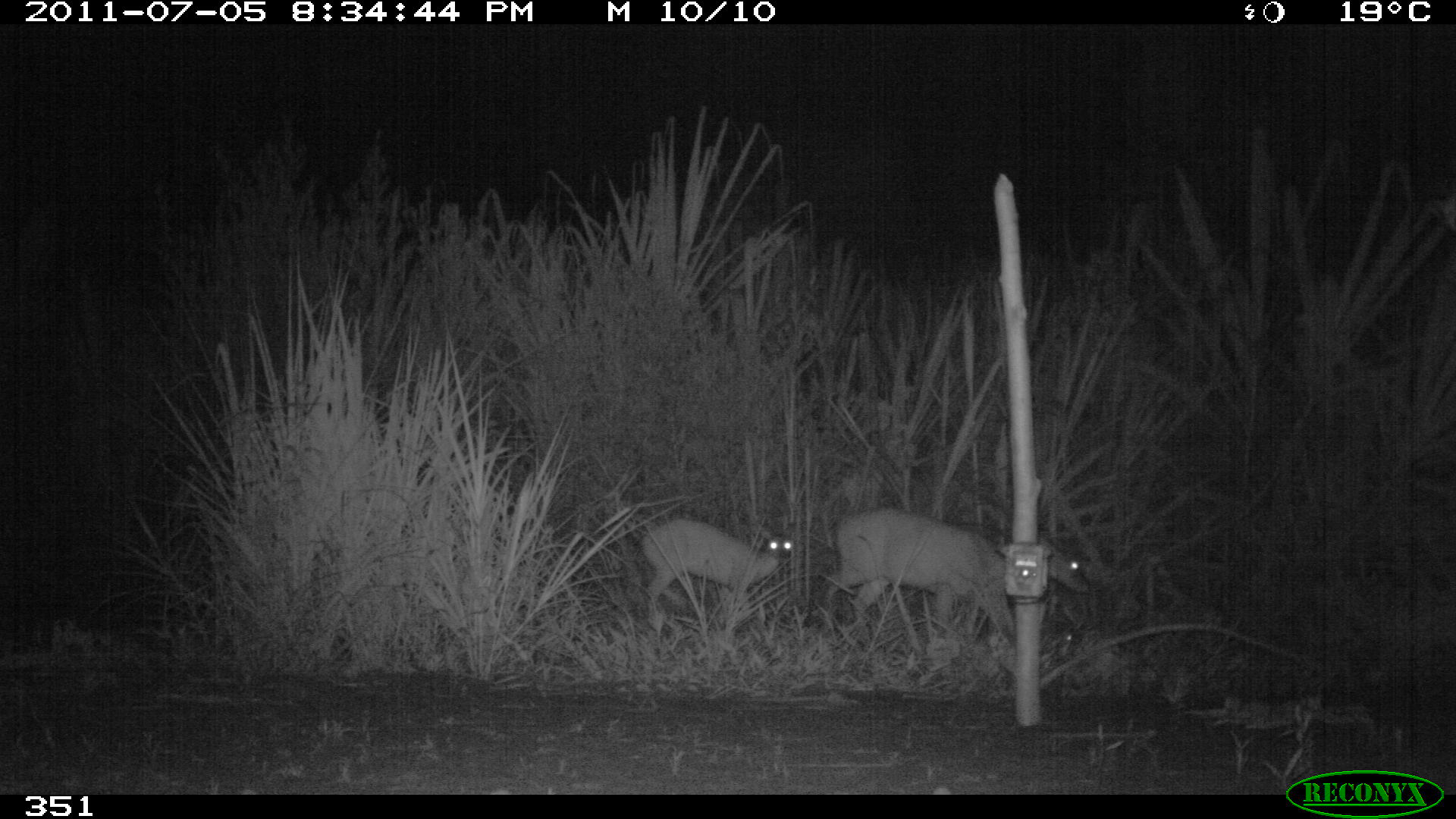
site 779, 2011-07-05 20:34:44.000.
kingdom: Animalia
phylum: Chordata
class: Mammalia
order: Artiodactyla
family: Cervidae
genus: Mazama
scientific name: Mazama americana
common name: red brocket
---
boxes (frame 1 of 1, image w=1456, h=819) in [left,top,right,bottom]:
mazama americana: [824,507,1086,652]; [640,517,791,601]